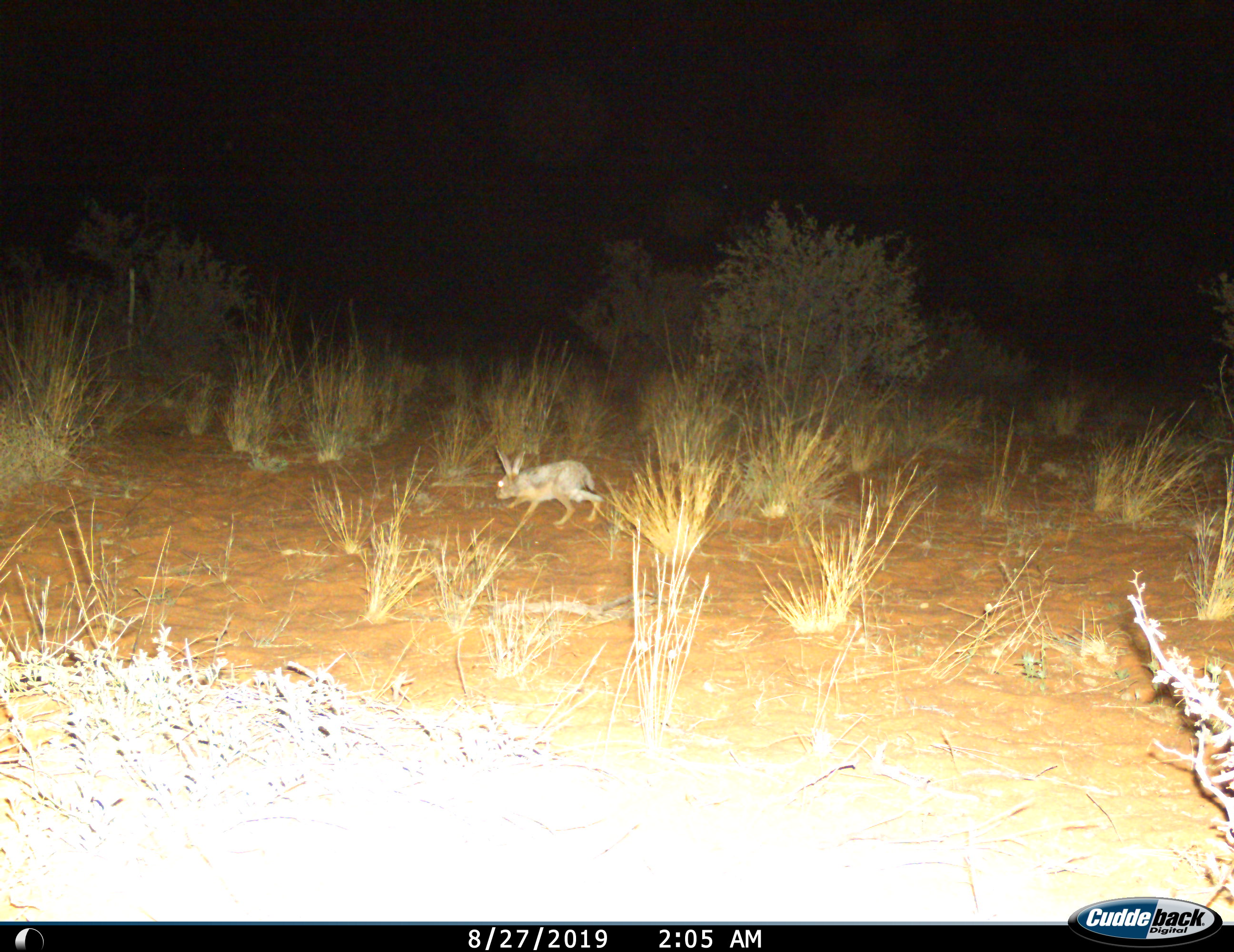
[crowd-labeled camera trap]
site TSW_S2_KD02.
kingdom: Animalia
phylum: Chordata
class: Mammalia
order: Lagomorpha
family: Leporidae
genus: Lepus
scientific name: Lepus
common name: hare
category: hareunknown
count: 1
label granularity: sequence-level